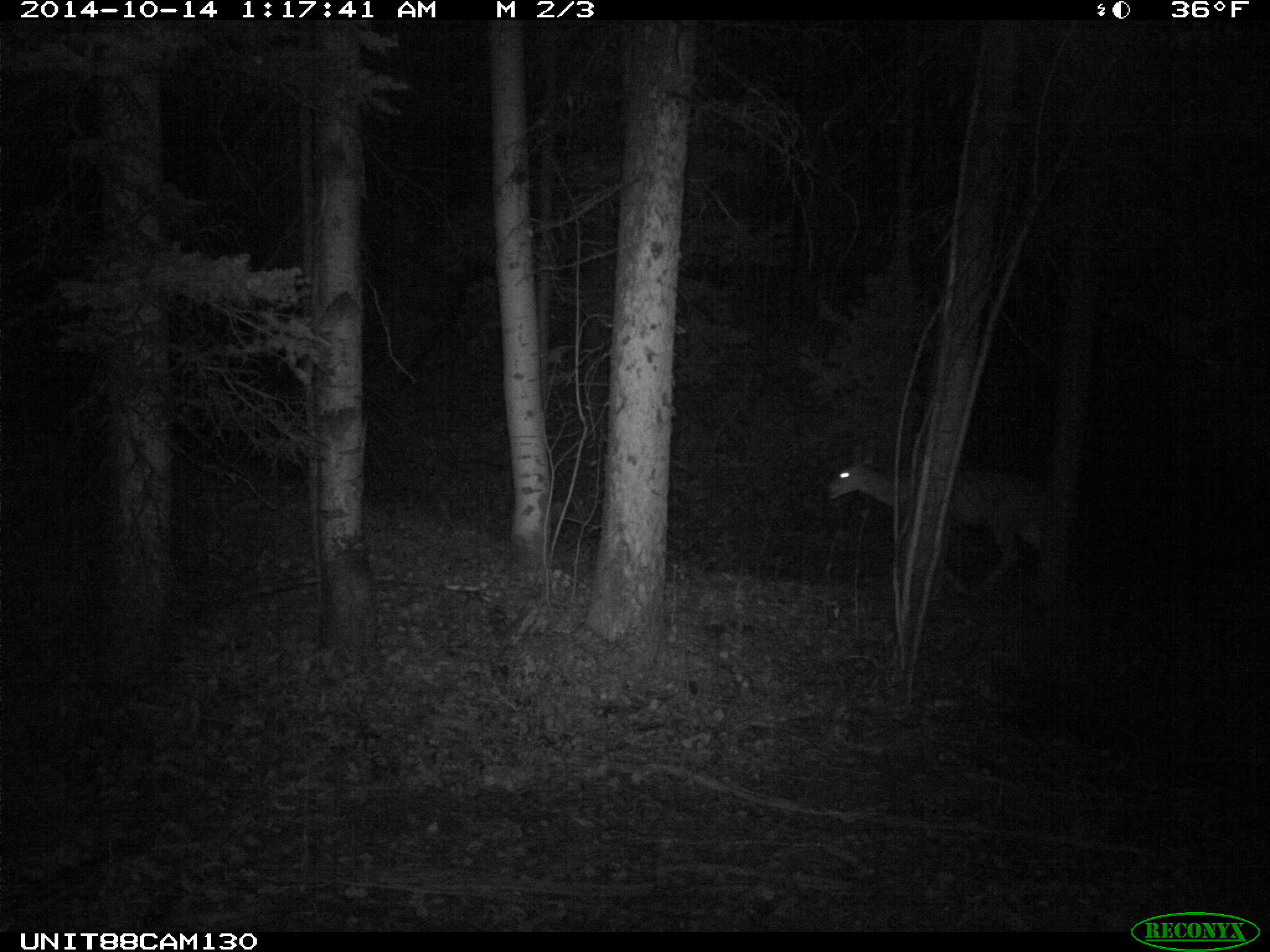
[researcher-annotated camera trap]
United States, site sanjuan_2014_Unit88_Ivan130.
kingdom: Animalia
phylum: Chordata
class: Mammalia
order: Artiodactyla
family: Cervidae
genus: Odocoileus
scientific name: Odocoileus hemionus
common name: mule deer